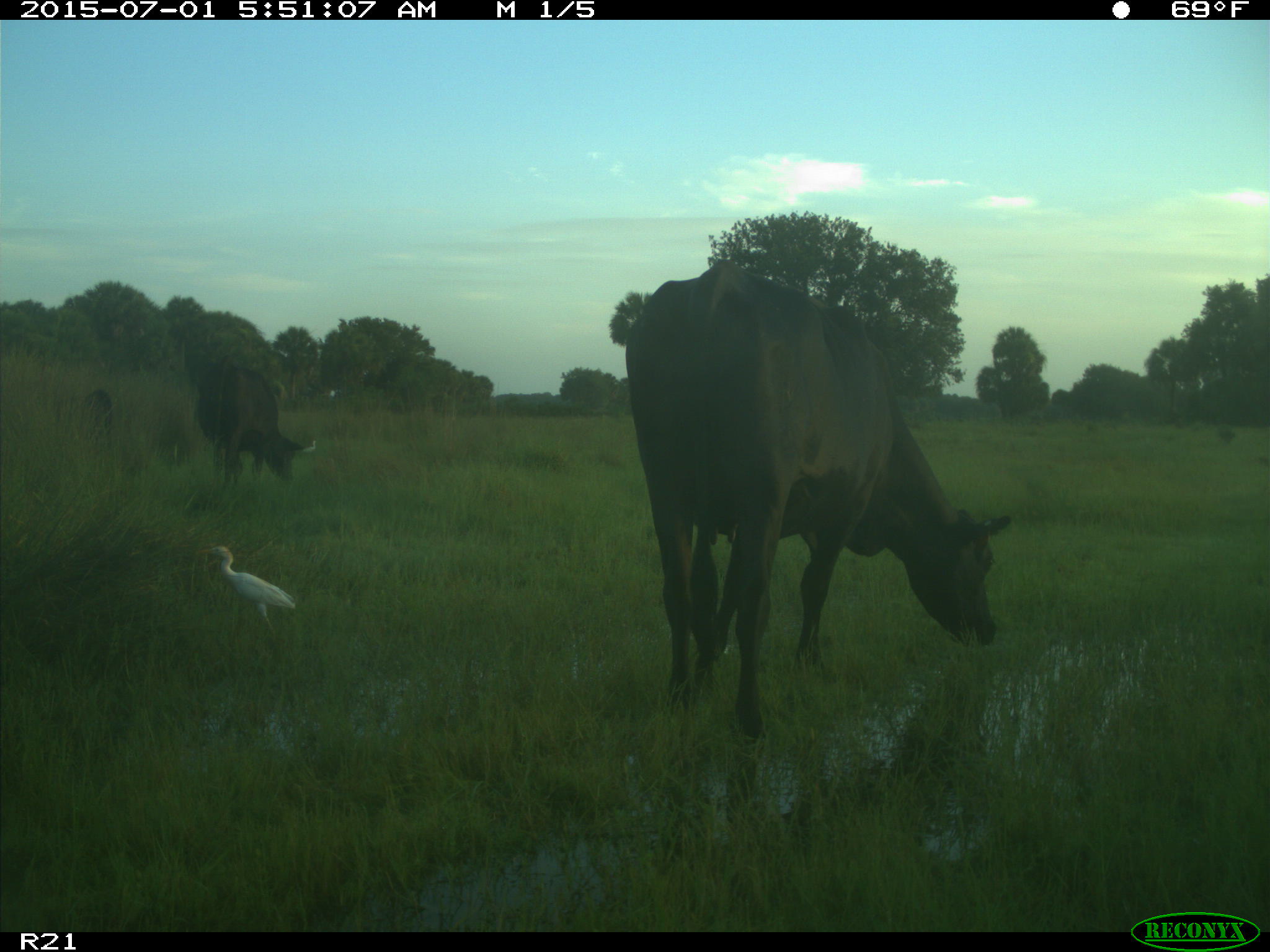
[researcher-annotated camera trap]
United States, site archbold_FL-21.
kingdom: Animalia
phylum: Chordata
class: Mammalia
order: Artiodactyla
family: Bovidae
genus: Bos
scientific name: Bos taurus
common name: domestic cow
Bos taurus (domestic cow).